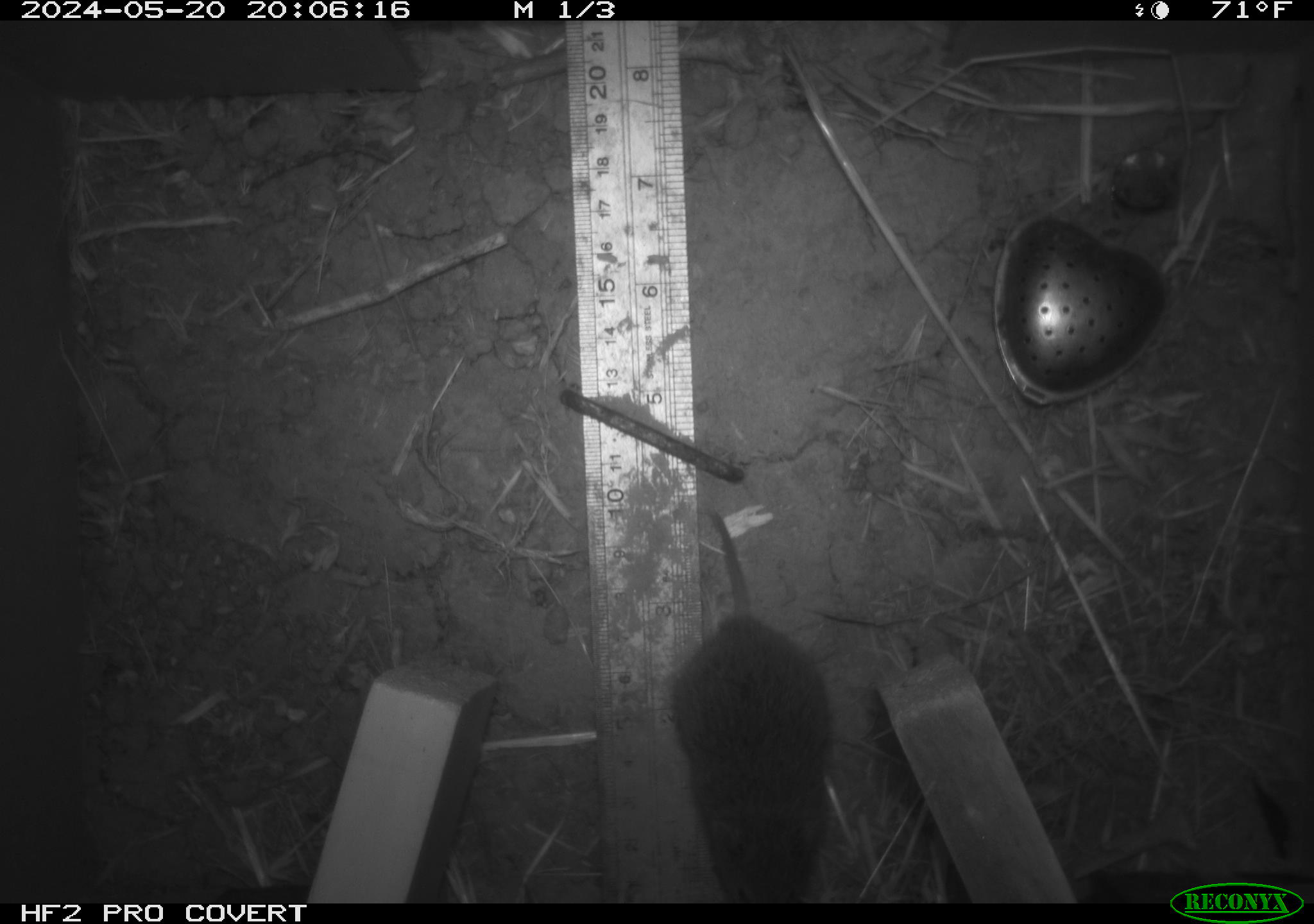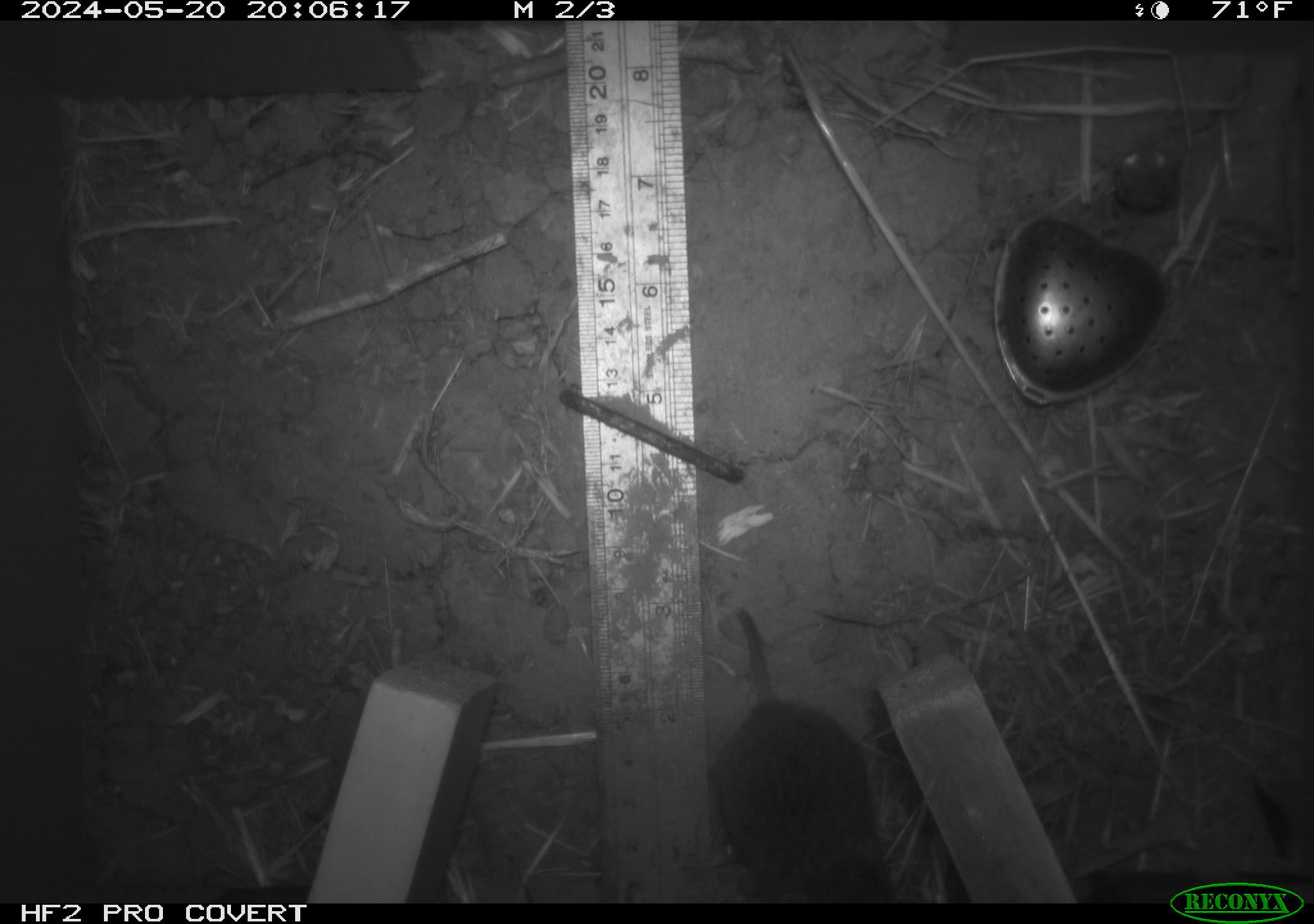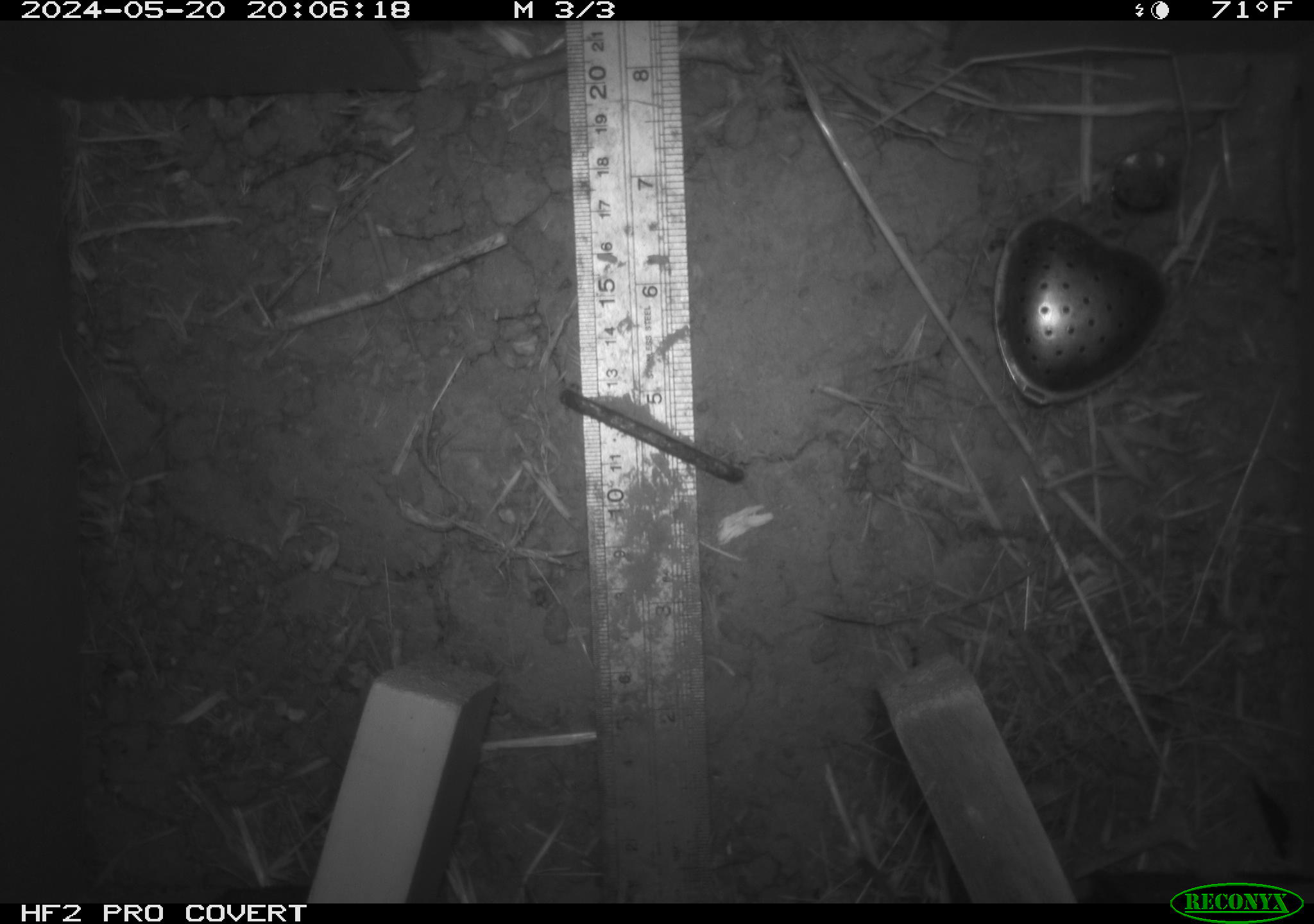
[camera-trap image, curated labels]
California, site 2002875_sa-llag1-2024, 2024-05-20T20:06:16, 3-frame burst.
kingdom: Animalia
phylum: Chordata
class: Mammalia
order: Rodentia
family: Cricetidae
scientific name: Arvicolinae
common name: voles, lemmings, and muskrats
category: arvicolinae subfamily